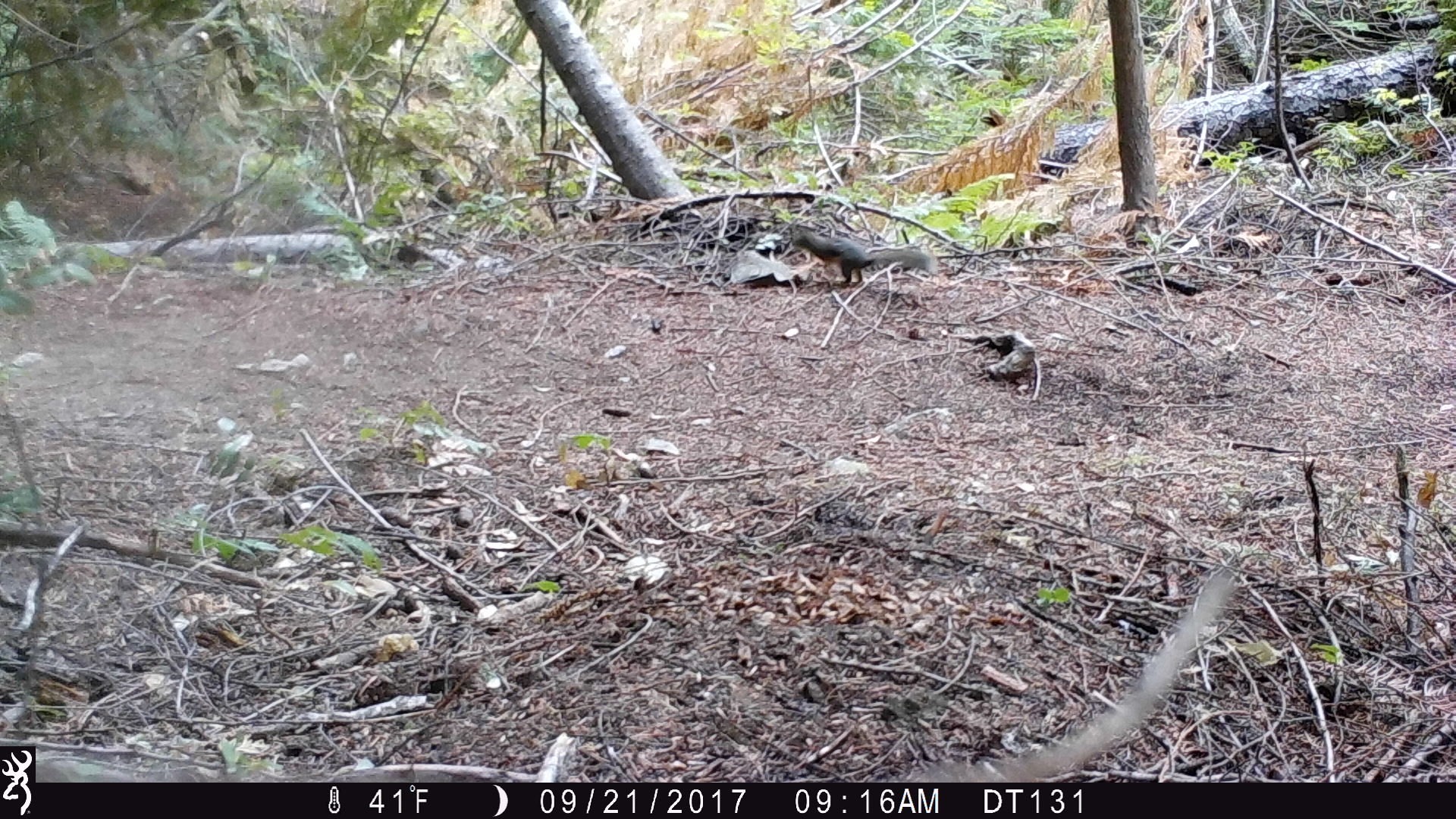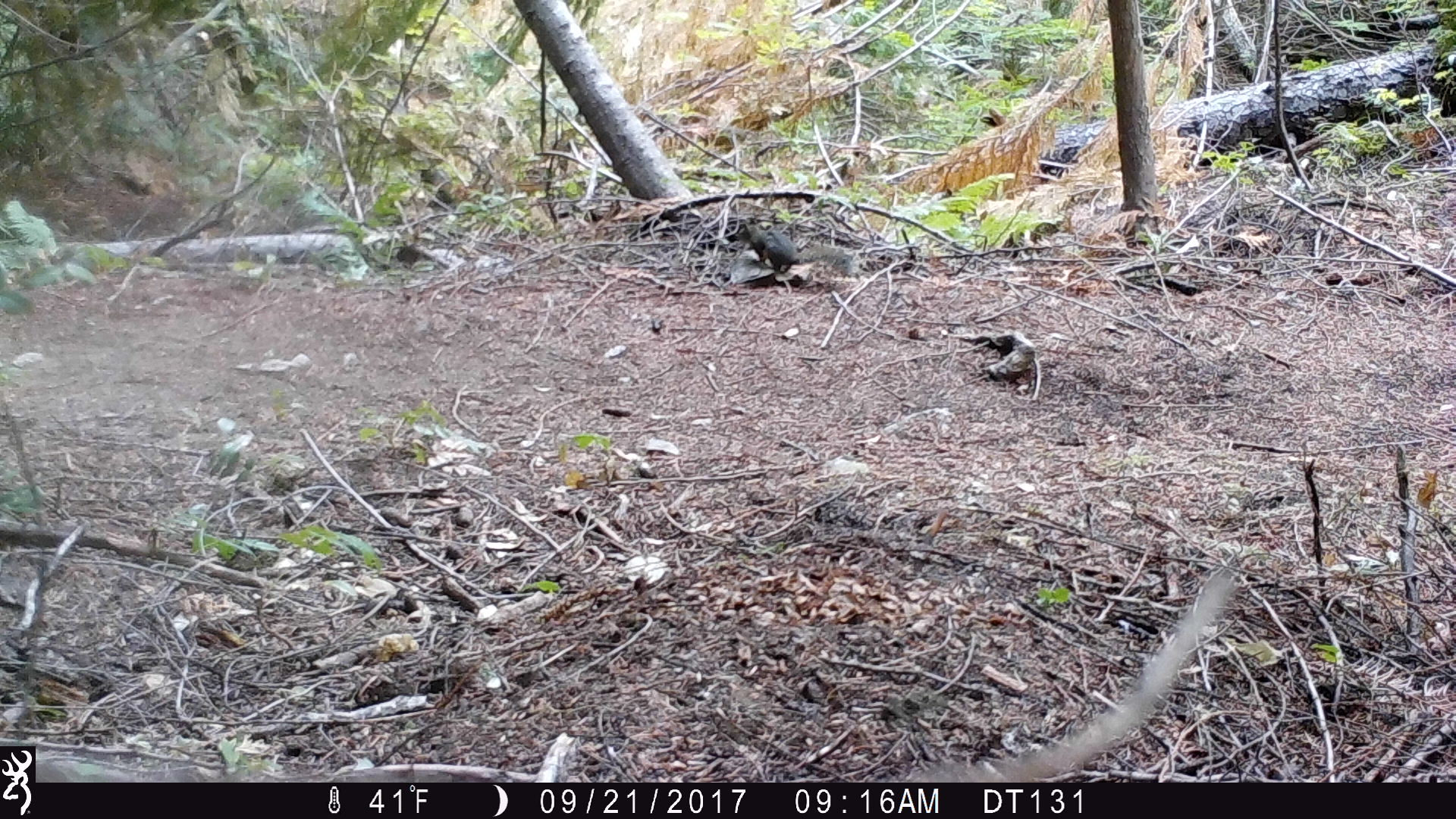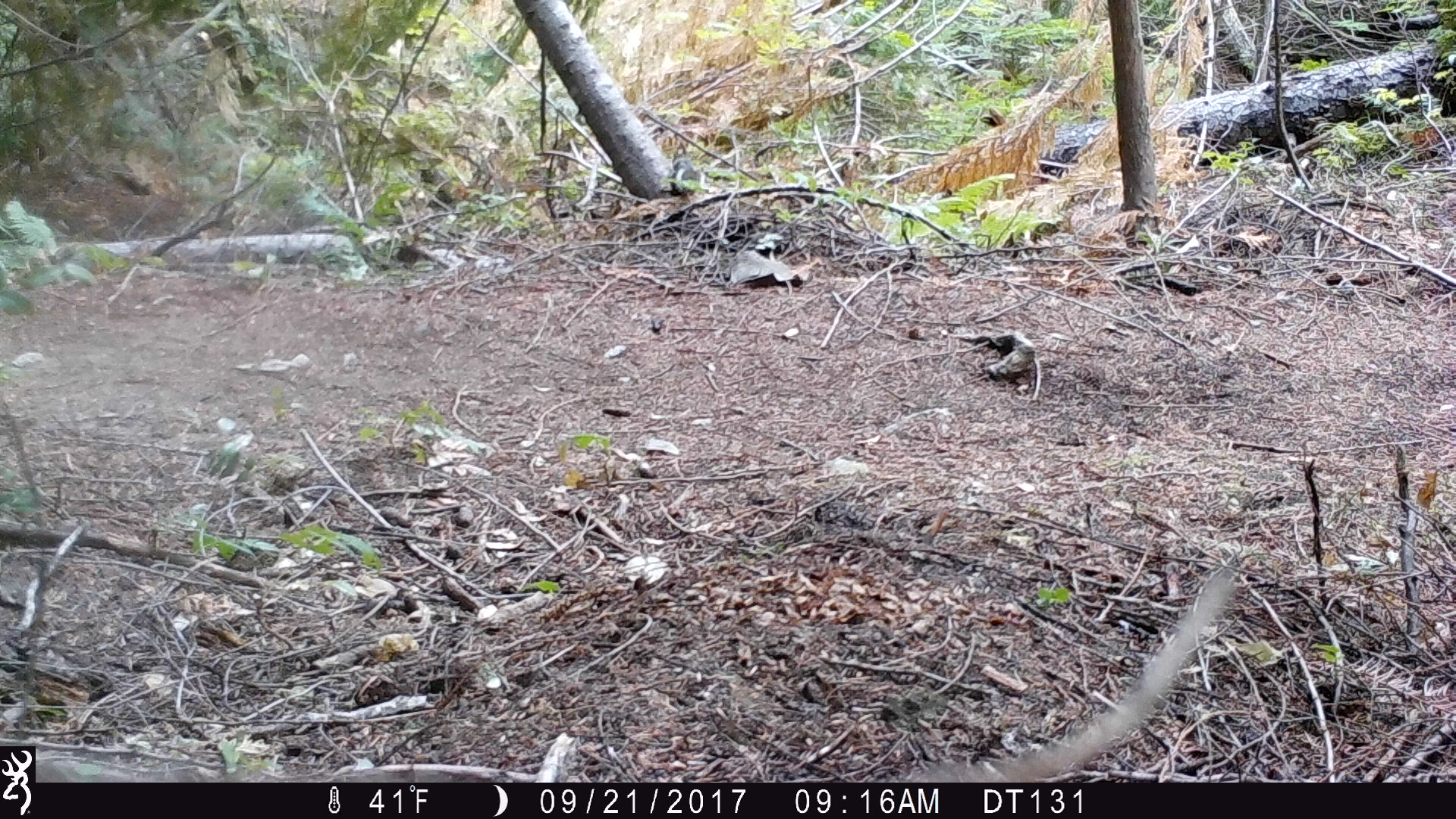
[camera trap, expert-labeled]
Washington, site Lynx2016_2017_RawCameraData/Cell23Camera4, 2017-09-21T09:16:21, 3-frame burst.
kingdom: Animalia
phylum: Chordata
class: Mammalia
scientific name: Mammalia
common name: small mammal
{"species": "small mammal (Mammalia)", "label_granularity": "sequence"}